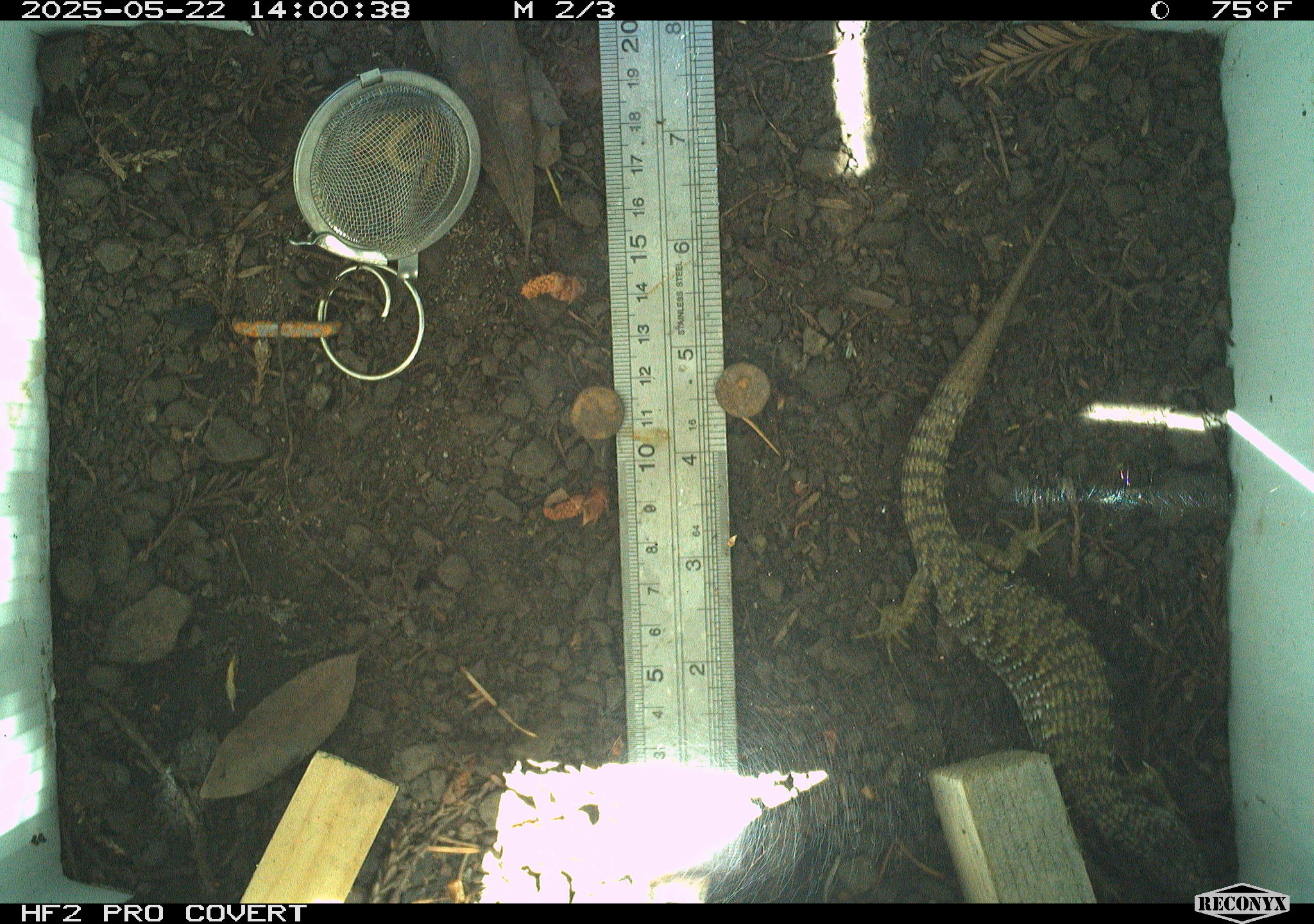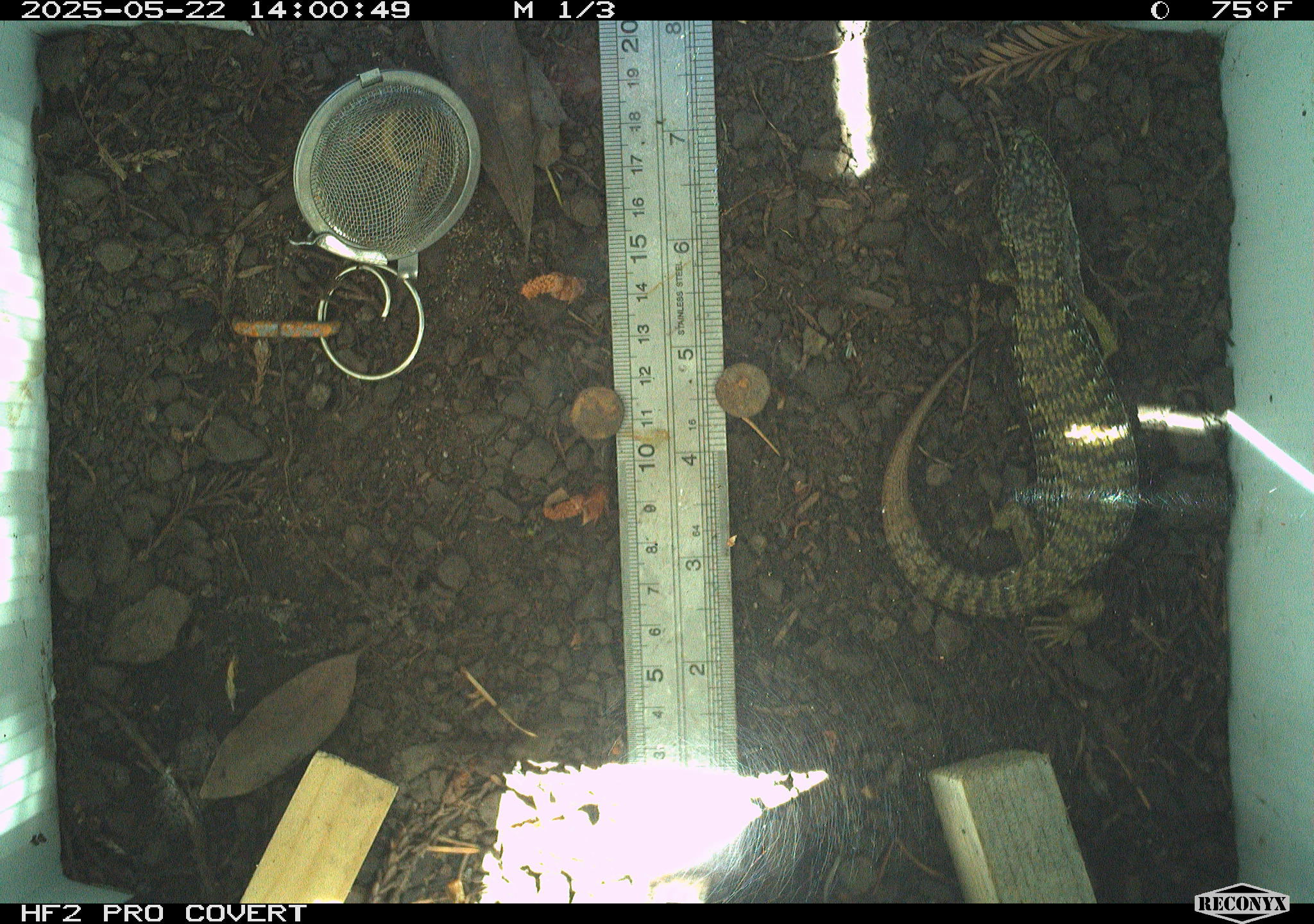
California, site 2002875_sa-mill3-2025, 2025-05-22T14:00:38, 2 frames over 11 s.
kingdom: Animalia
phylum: Chordata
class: Reptilia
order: Squamata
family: Anguidae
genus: Elgaria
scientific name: Elgaria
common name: alligator lizards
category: elgaria species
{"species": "elgaria species (alligator lizards) (Elgaria)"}